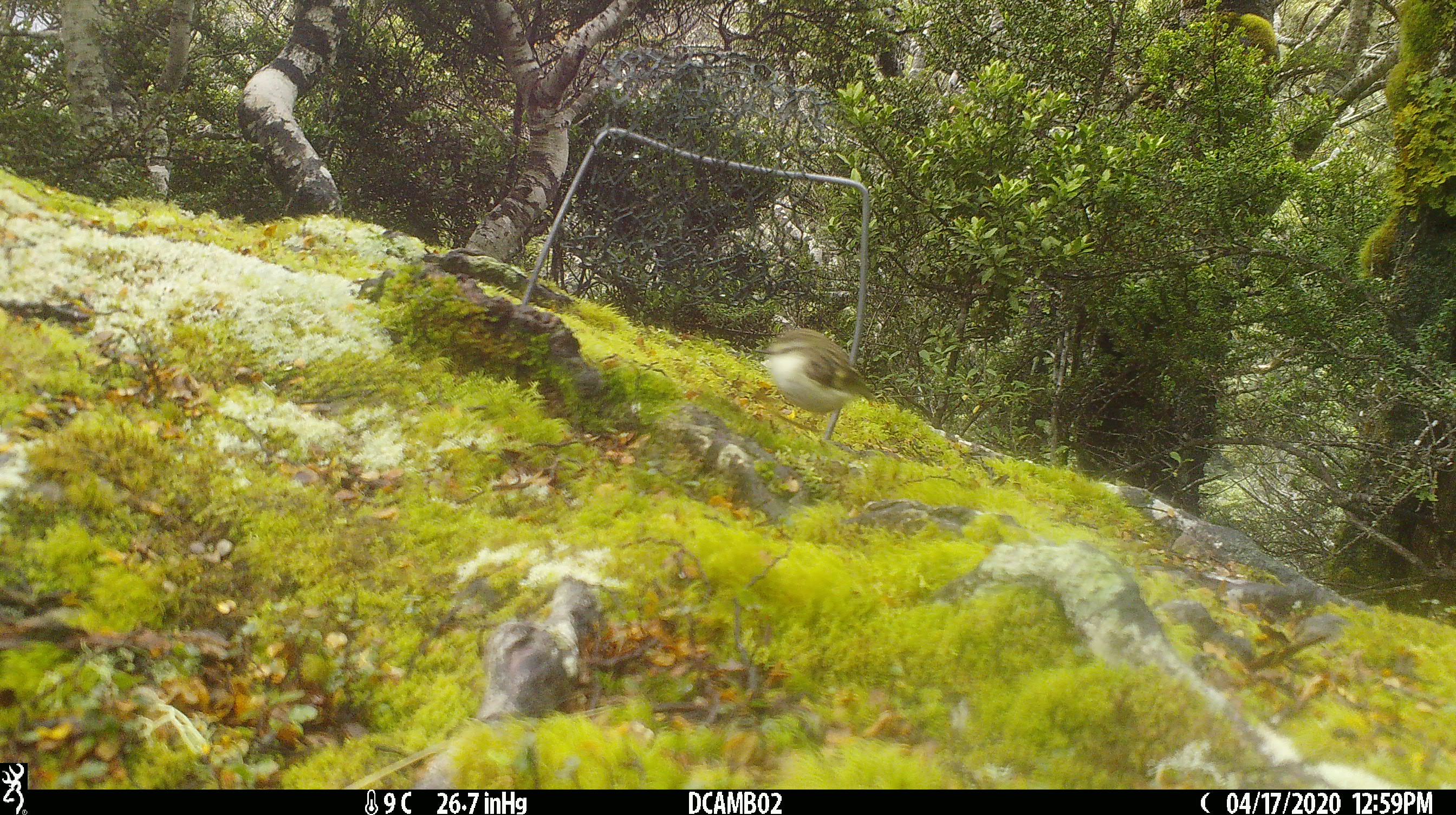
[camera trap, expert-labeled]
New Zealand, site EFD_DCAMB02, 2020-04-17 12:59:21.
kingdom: Animalia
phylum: Chordata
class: Aves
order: Passeriformes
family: Acanthisittidae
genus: Acanthisitta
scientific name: Acanthisitta chloris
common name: rifleman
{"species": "rifleman (Acanthisitta chloris)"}